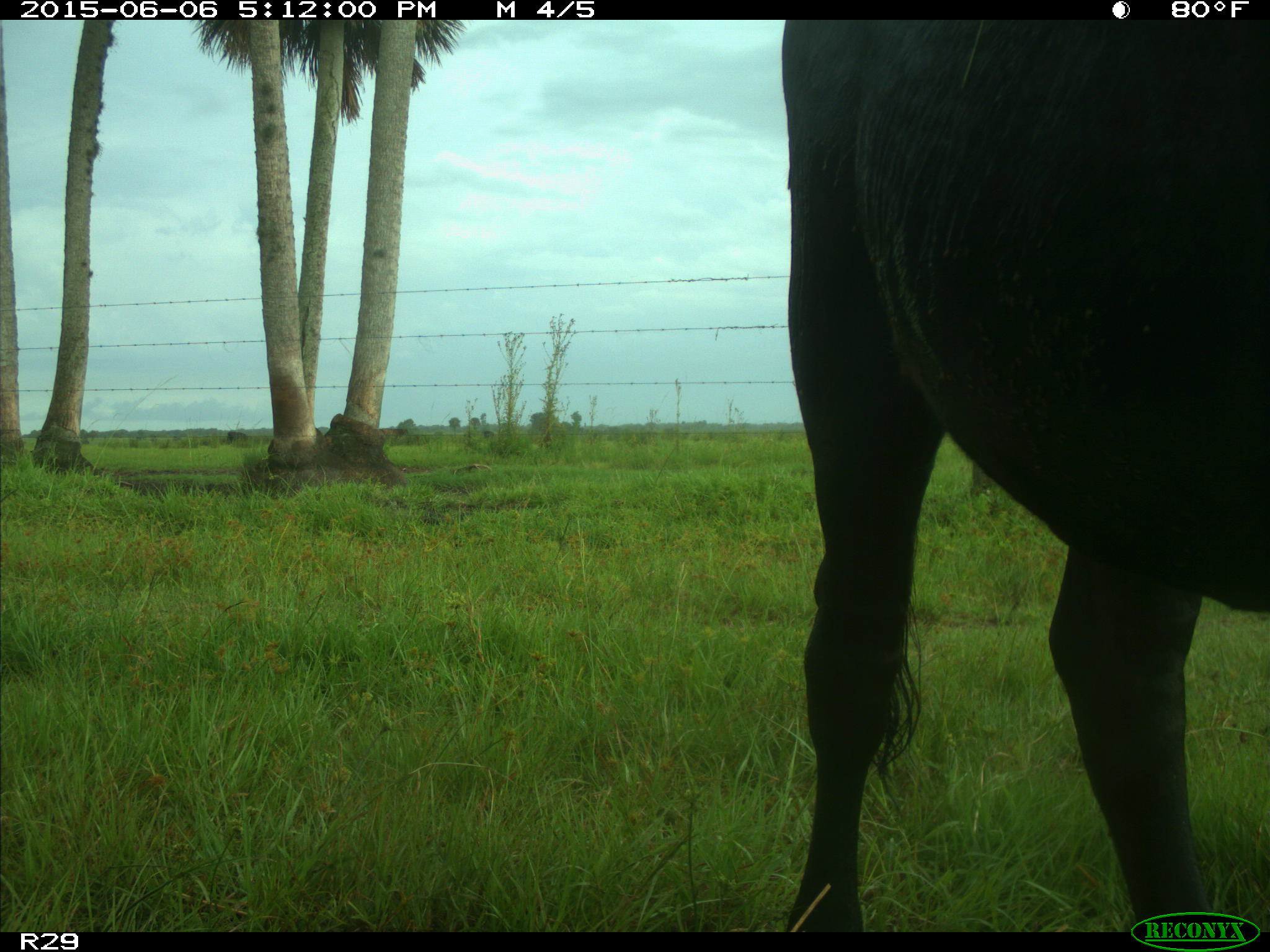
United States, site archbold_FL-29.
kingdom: Animalia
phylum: Chordata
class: Mammalia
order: Artiodactyla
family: Bovidae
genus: Bos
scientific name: Bos taurus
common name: domestic cow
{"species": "Bos taurus (domestic cow)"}